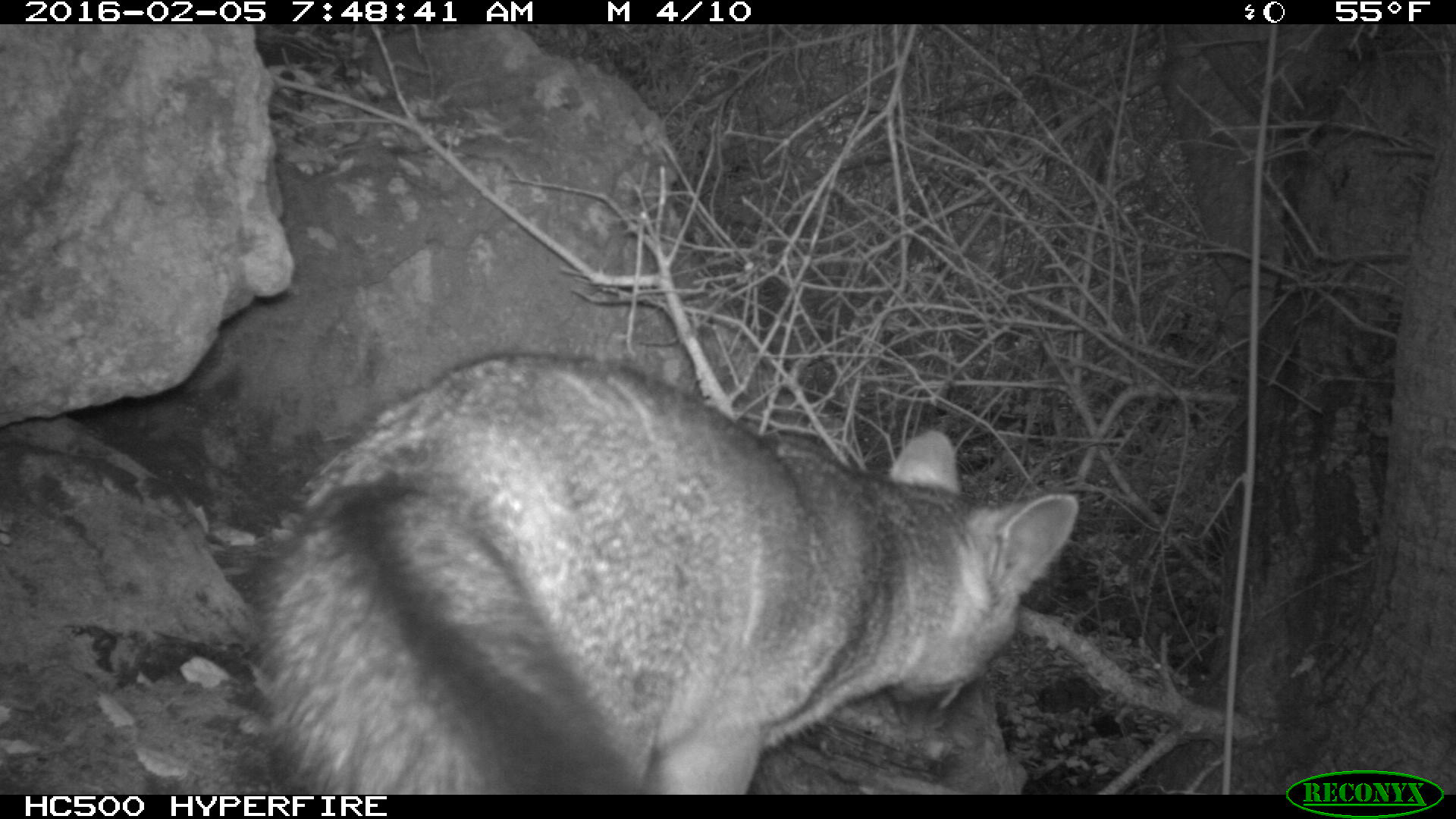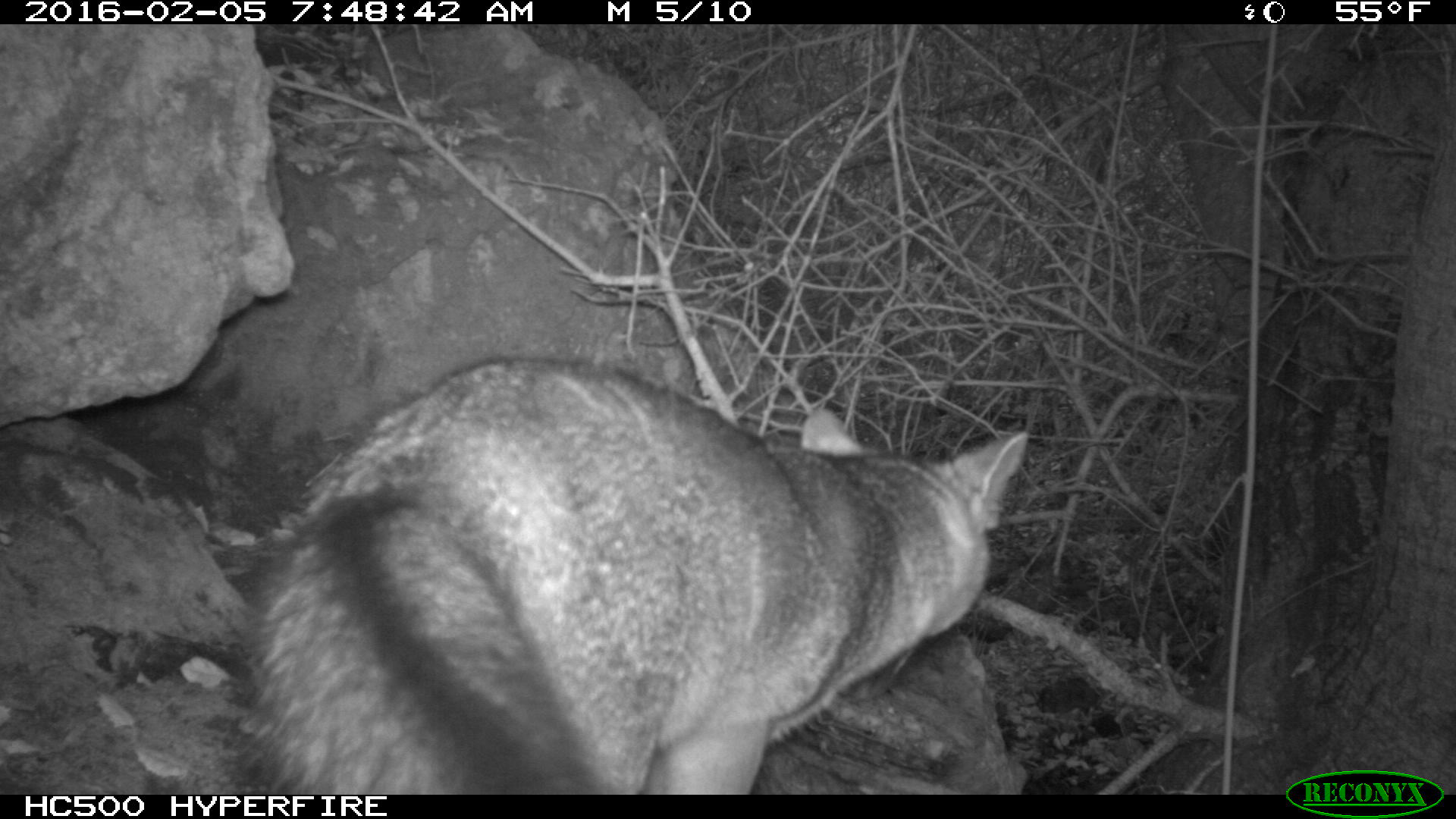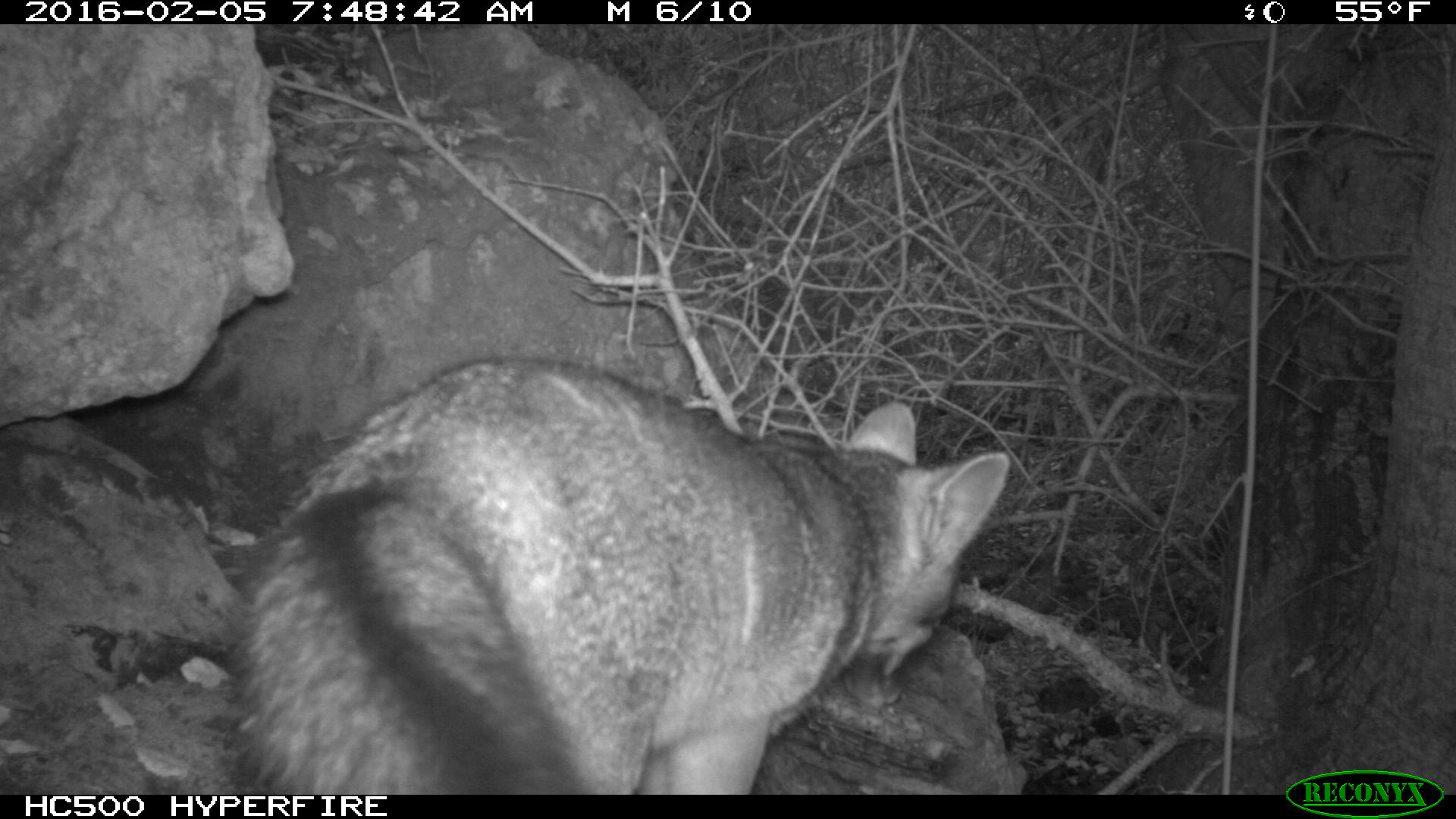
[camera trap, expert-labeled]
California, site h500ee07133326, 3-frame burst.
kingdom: Animalia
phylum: Chordata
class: Mammalia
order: Carnivora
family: Canidae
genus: Urocyon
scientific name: Urocyon littoralis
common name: island fox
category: fox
Fox (island fox) (Urocyon littoralis).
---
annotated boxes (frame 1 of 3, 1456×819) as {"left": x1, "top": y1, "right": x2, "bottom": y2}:
fox: {"left": 243, "top": 350, "right": 1080, "bottom": 795}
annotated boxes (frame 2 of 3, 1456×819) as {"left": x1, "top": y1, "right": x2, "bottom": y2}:
fox: {"left": 220, "top": 350, "right": 1029, "bottom": 794}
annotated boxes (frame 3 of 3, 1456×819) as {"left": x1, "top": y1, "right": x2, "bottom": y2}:
fox: {"left": 230, "top": 356, "right": 1009, "bottom": 793}